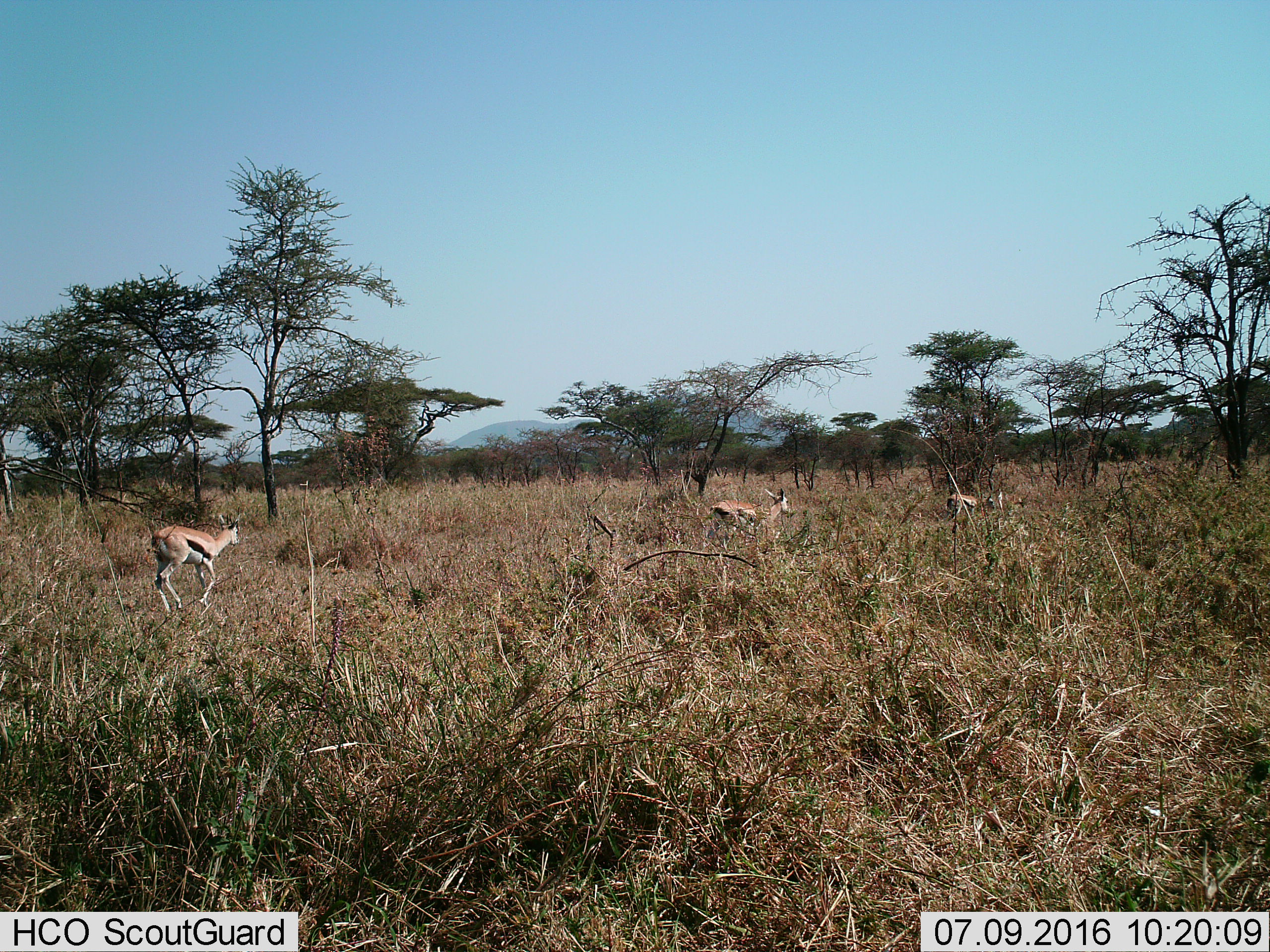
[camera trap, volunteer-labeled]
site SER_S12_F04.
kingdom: Animalia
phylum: Chordata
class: Mammalia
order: Artiodactyla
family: Bovidae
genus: Eudorcas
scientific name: Eudorcas thomsonii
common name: thomson's gazelle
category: gazellethomsons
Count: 3.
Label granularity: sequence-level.